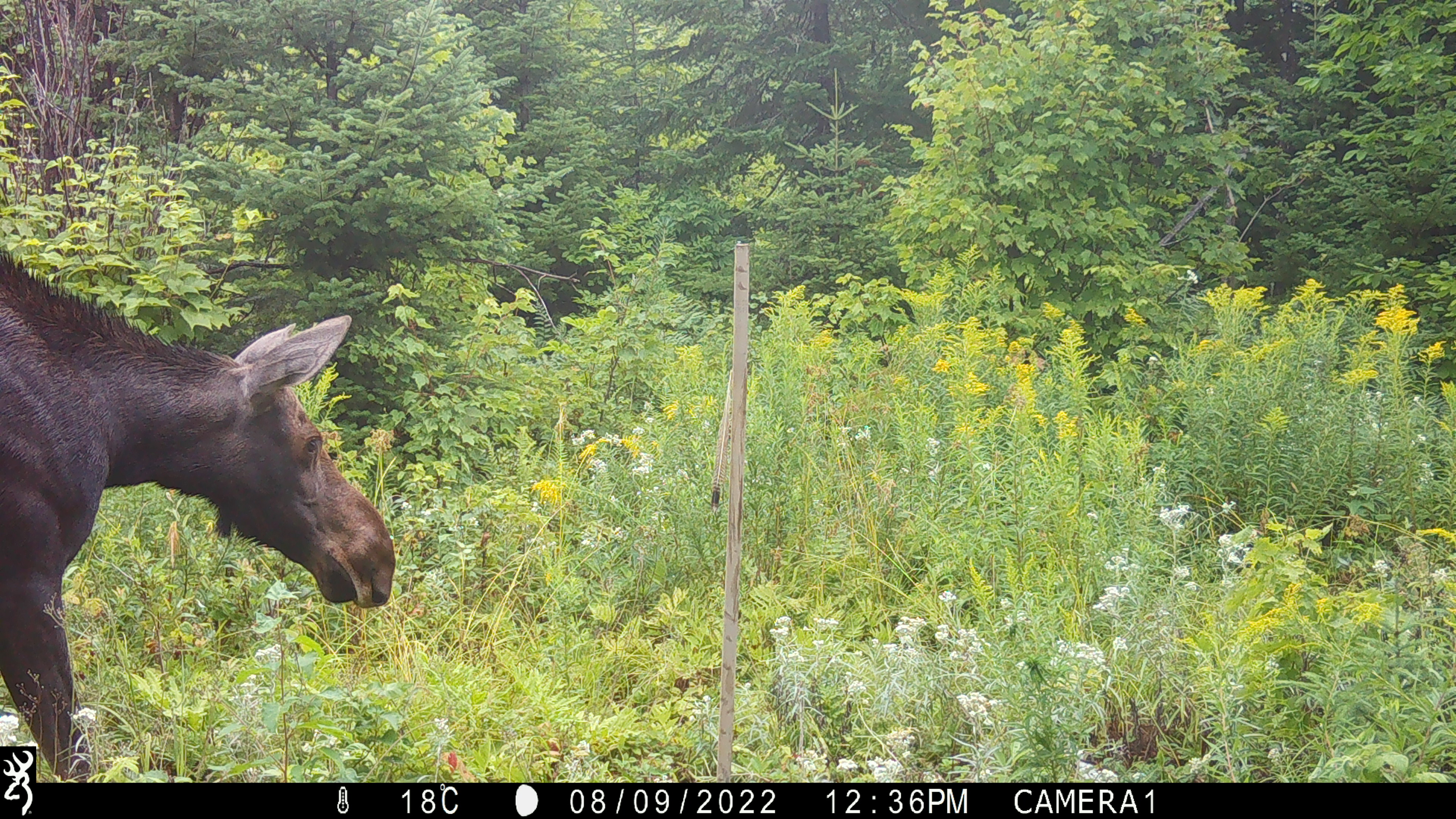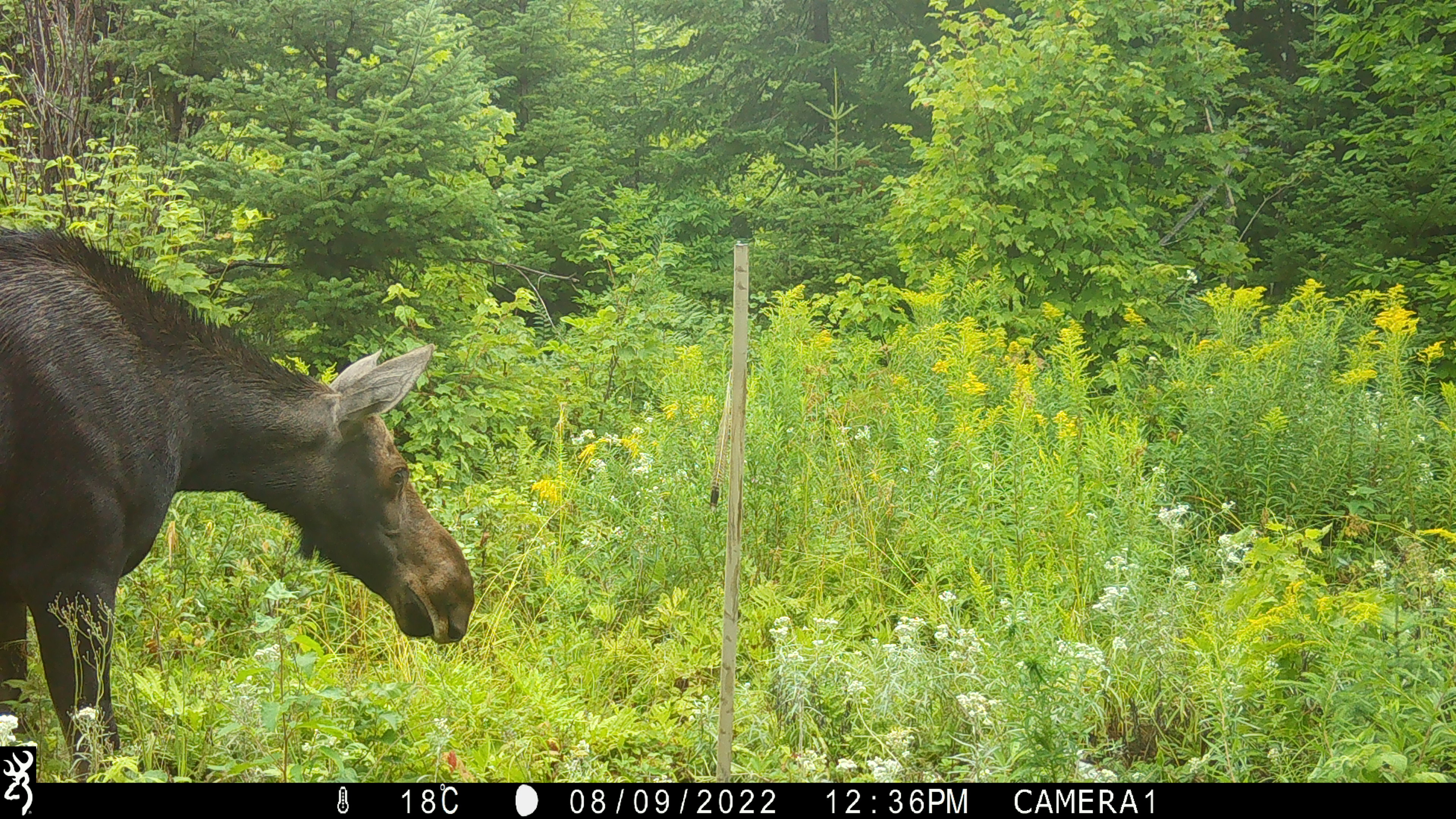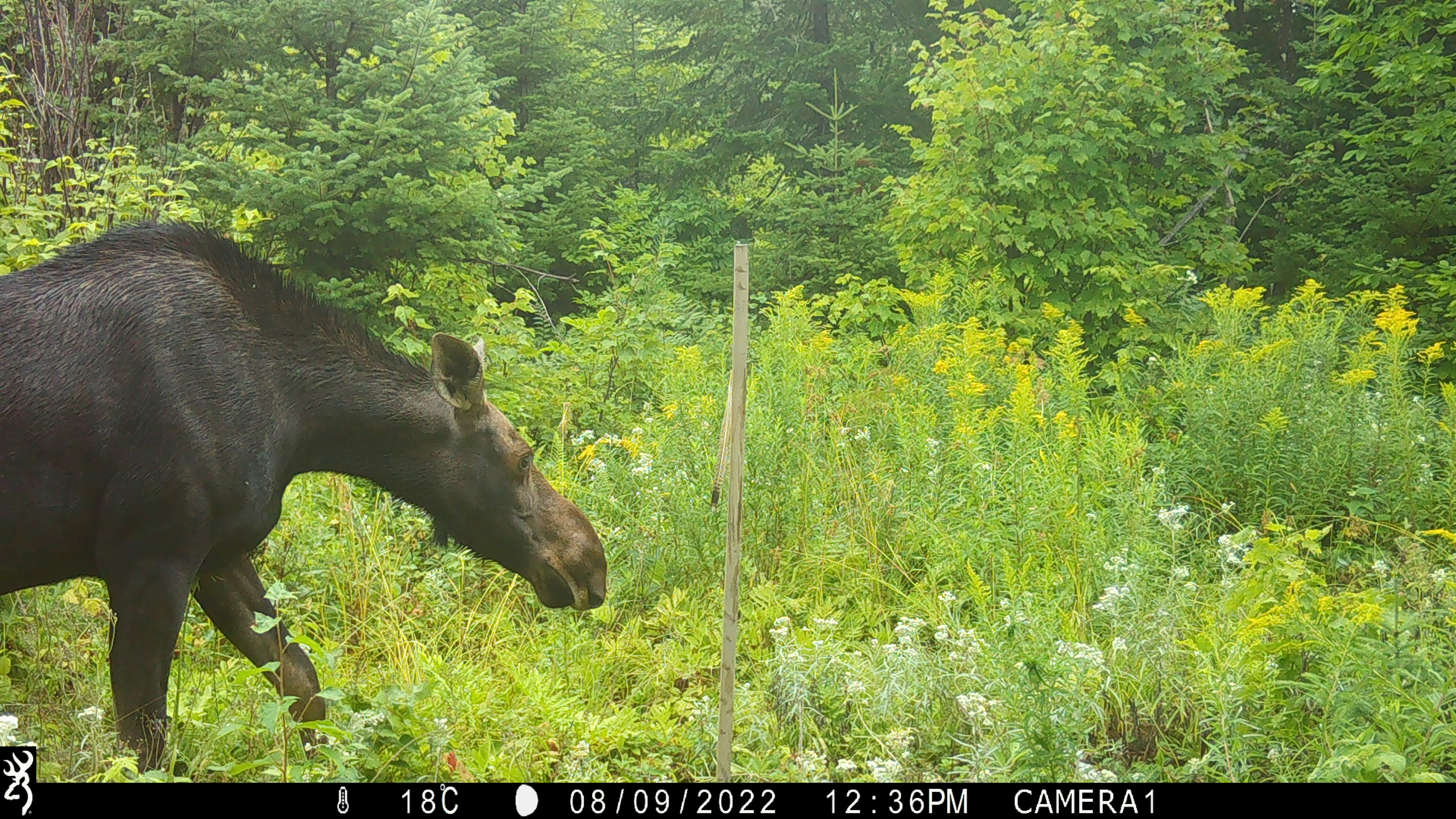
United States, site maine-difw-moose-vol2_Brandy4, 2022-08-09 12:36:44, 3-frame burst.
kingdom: Animalia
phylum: Chordata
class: Mammalia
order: Artiodactyla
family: Cervidae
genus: Alces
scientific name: Alces alces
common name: moose